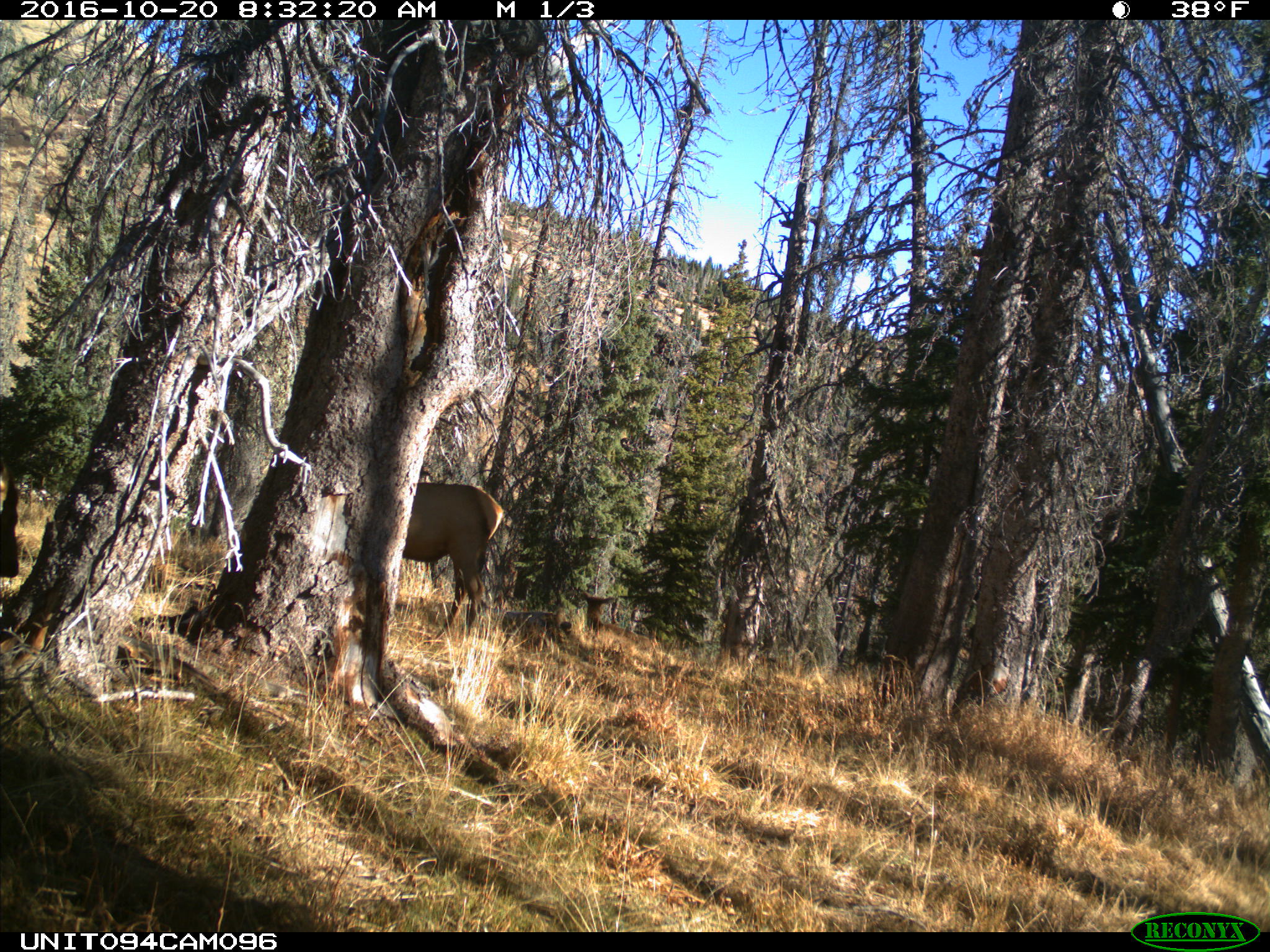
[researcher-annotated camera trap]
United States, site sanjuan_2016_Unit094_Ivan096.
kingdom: Animalia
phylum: Chordata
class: Mammalia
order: Artiodactyla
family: Cervidae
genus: Cervus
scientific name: Cervus elaphus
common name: red deer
Cervus elaphus (red deer).